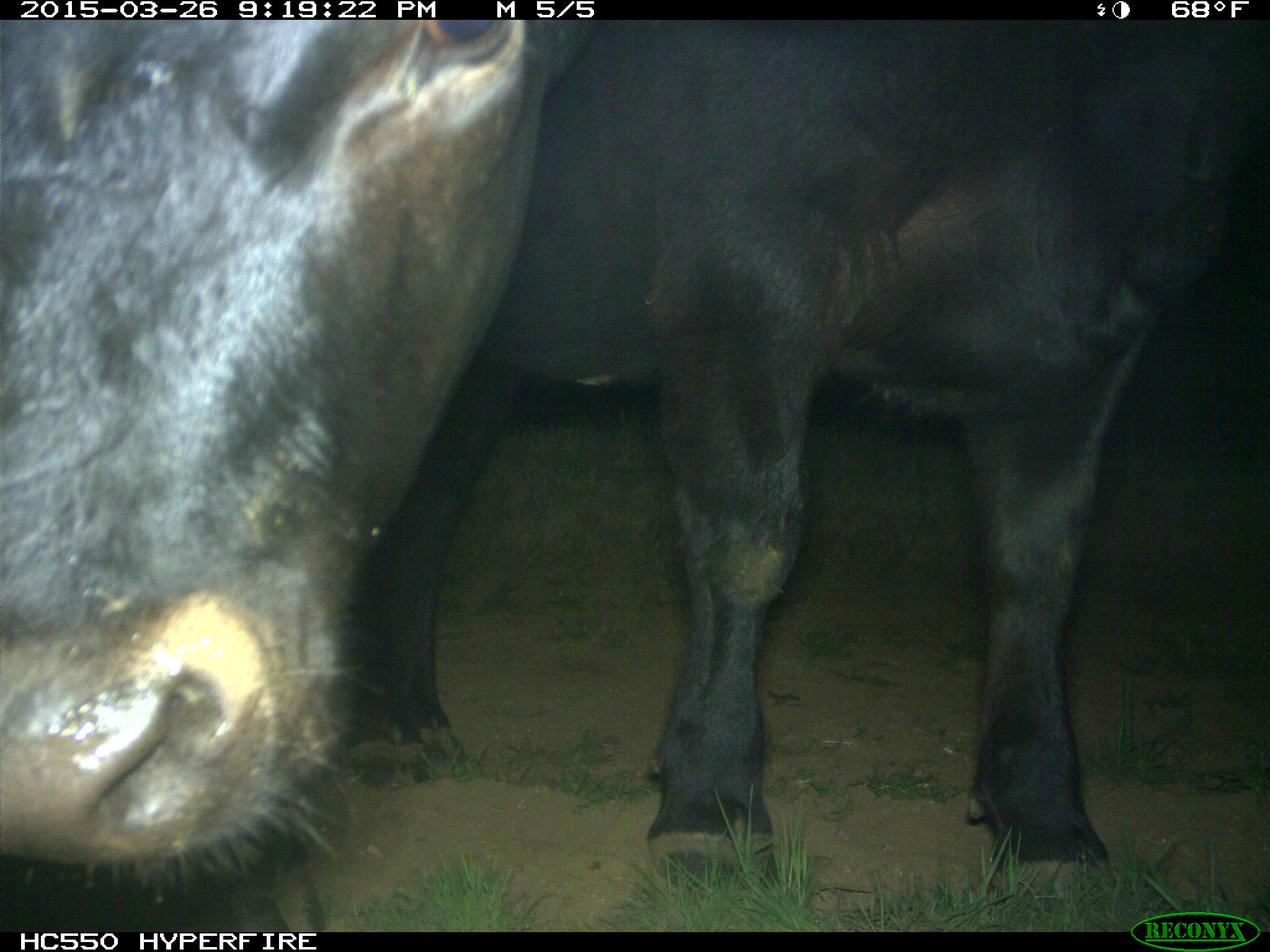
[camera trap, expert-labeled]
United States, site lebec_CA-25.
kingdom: Animalia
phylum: Chordata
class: Mammalia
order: Artiodactyla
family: Bovidae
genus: Bos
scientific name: Bos taurus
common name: domestic cow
Bos taurus (domestic cow).